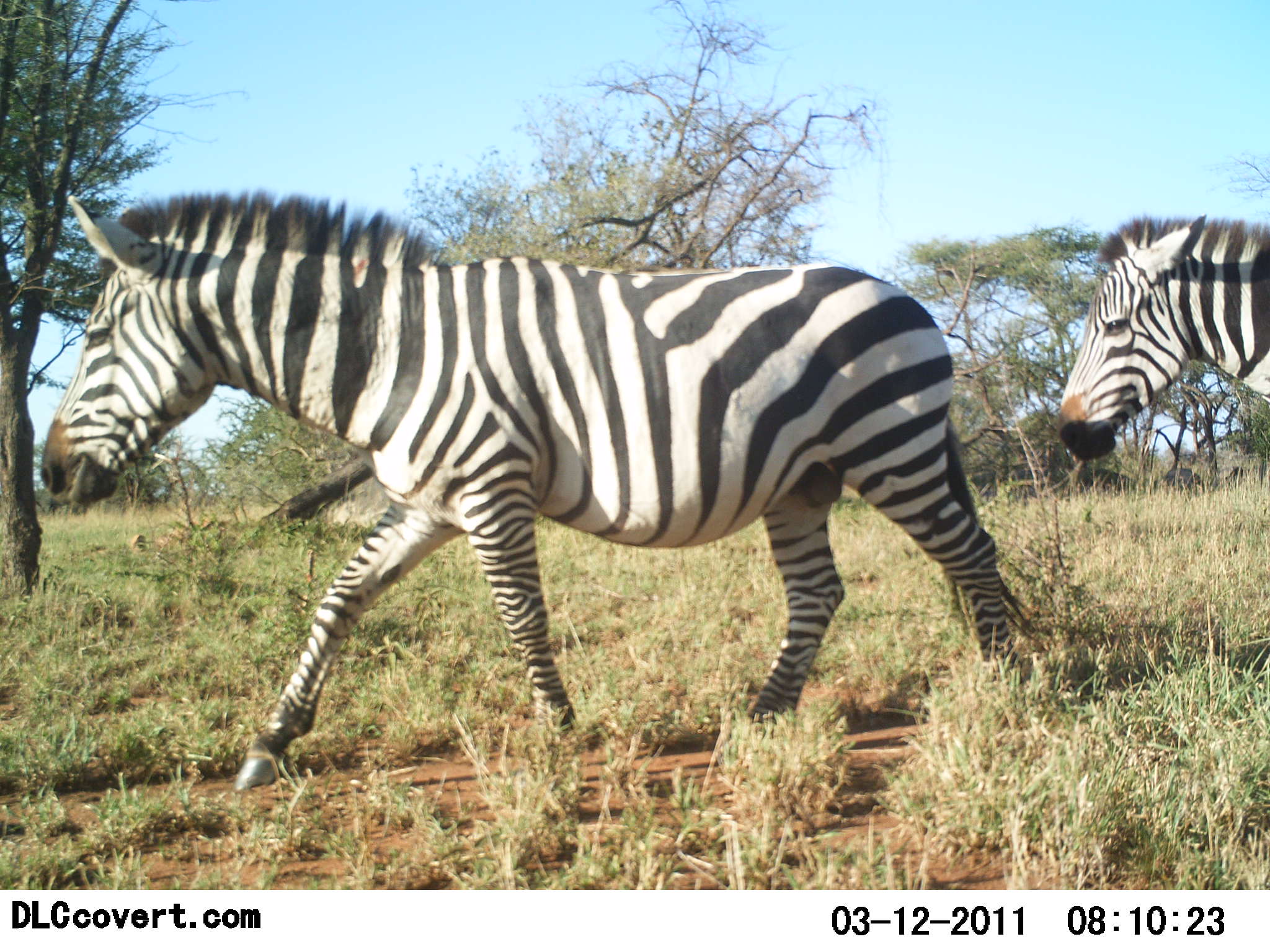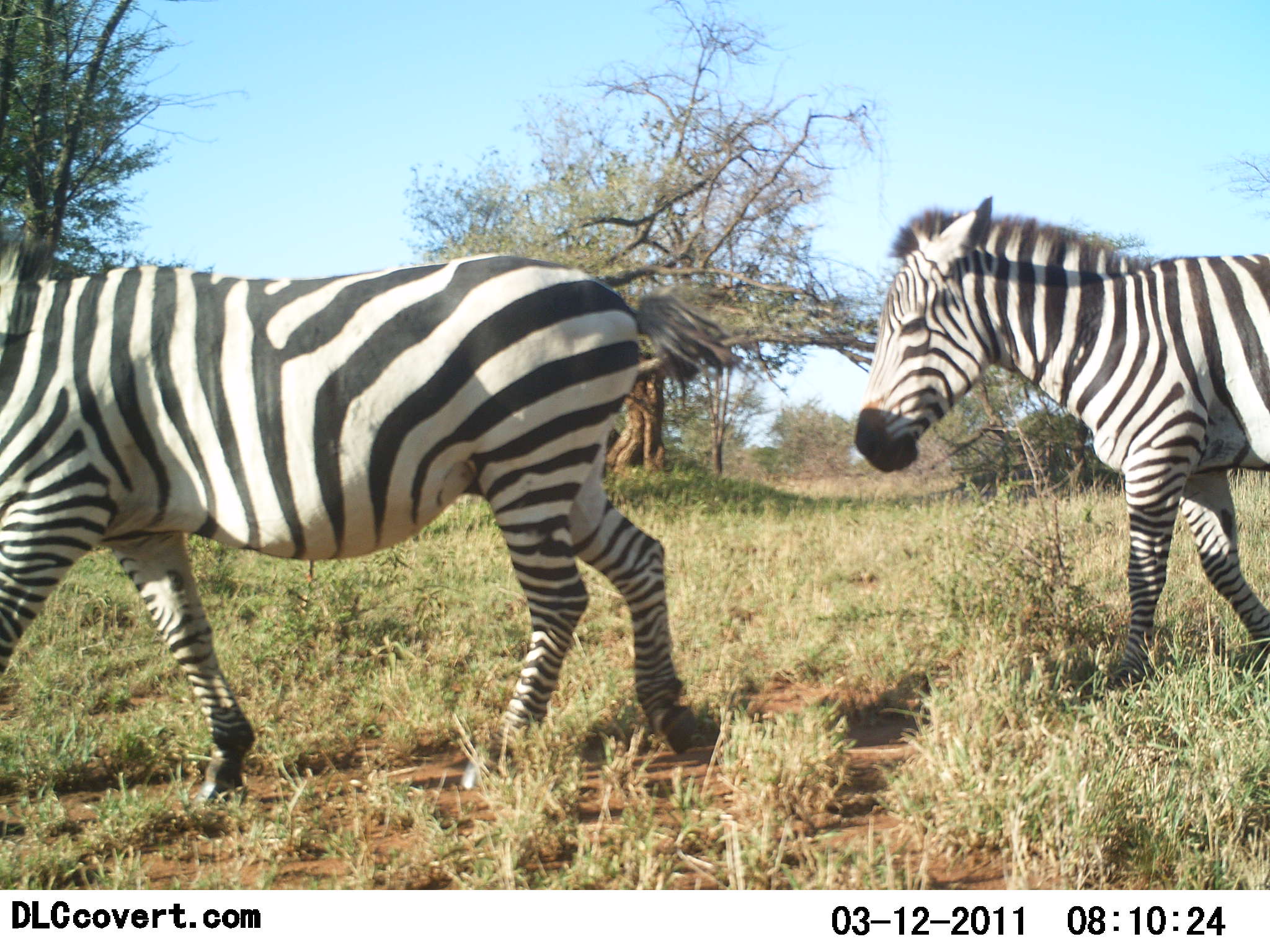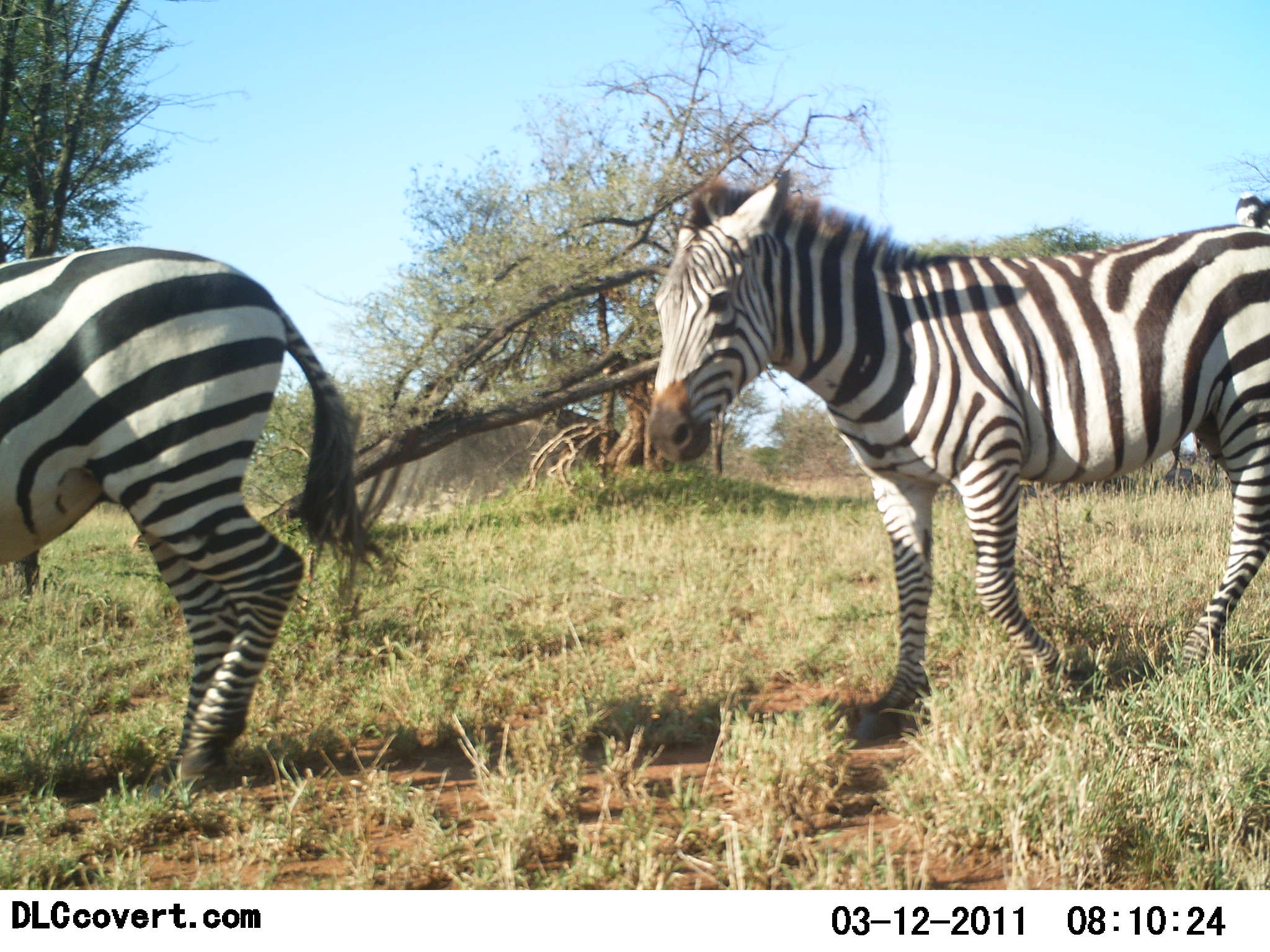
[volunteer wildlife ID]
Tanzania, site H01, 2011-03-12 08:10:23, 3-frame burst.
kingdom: Animalia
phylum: Chordata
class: Mammalia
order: Perissodactyla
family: Equidae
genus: Equus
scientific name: Equus quagga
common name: plains zebra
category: zebra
Zebra (plains zebra) (Equus quagga), count 2. Behavior (volunteer vote fractions): standing 0%, resting 0%, moving 100%, interacting 0%. Young present (vote fraction): 0%. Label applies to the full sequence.